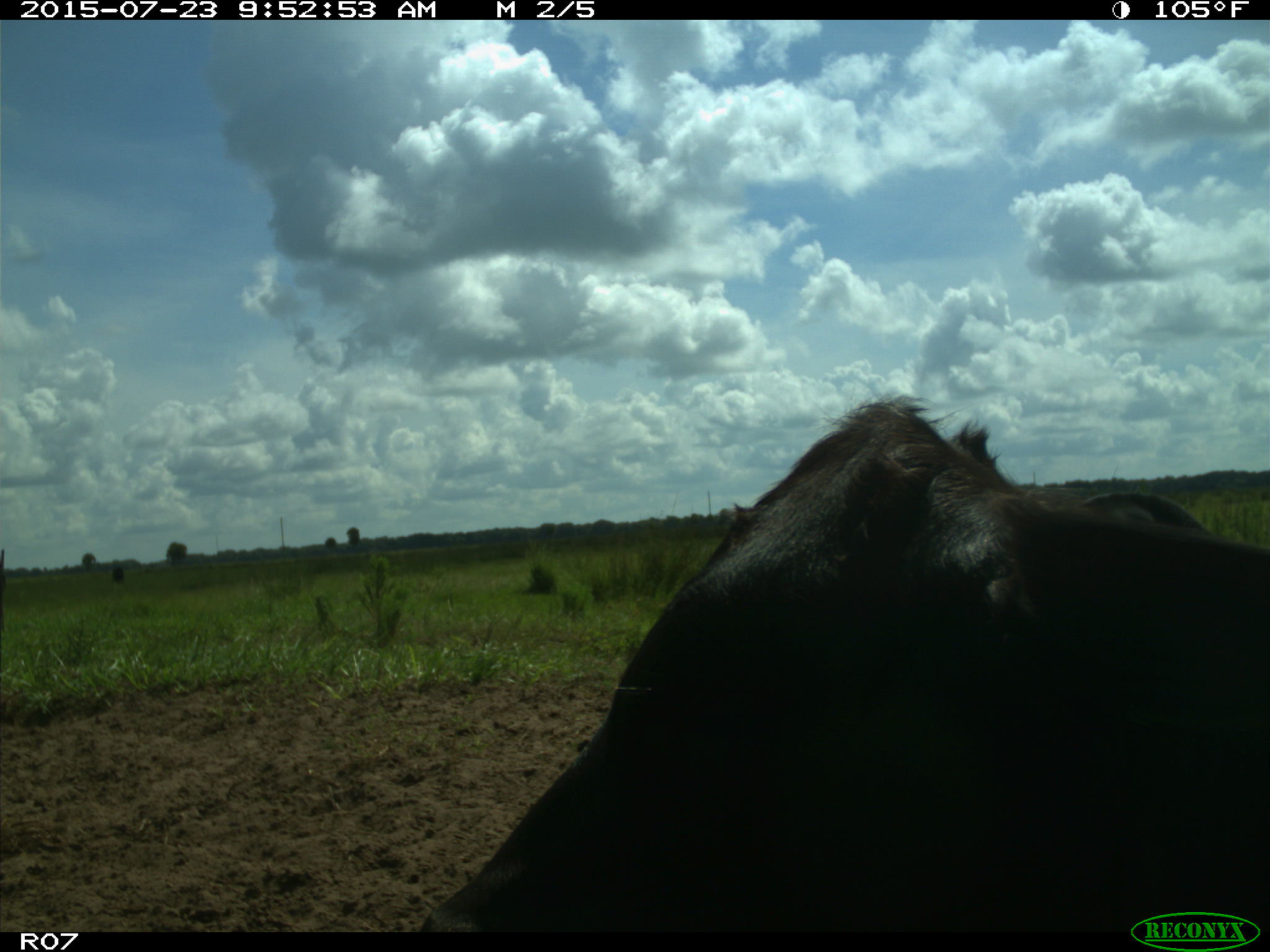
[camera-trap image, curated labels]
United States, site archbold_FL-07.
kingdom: Animalia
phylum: Chordata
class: Mammalia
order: Artiodactyla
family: Bovidae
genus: Bos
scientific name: Bos taurus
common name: domestic cow